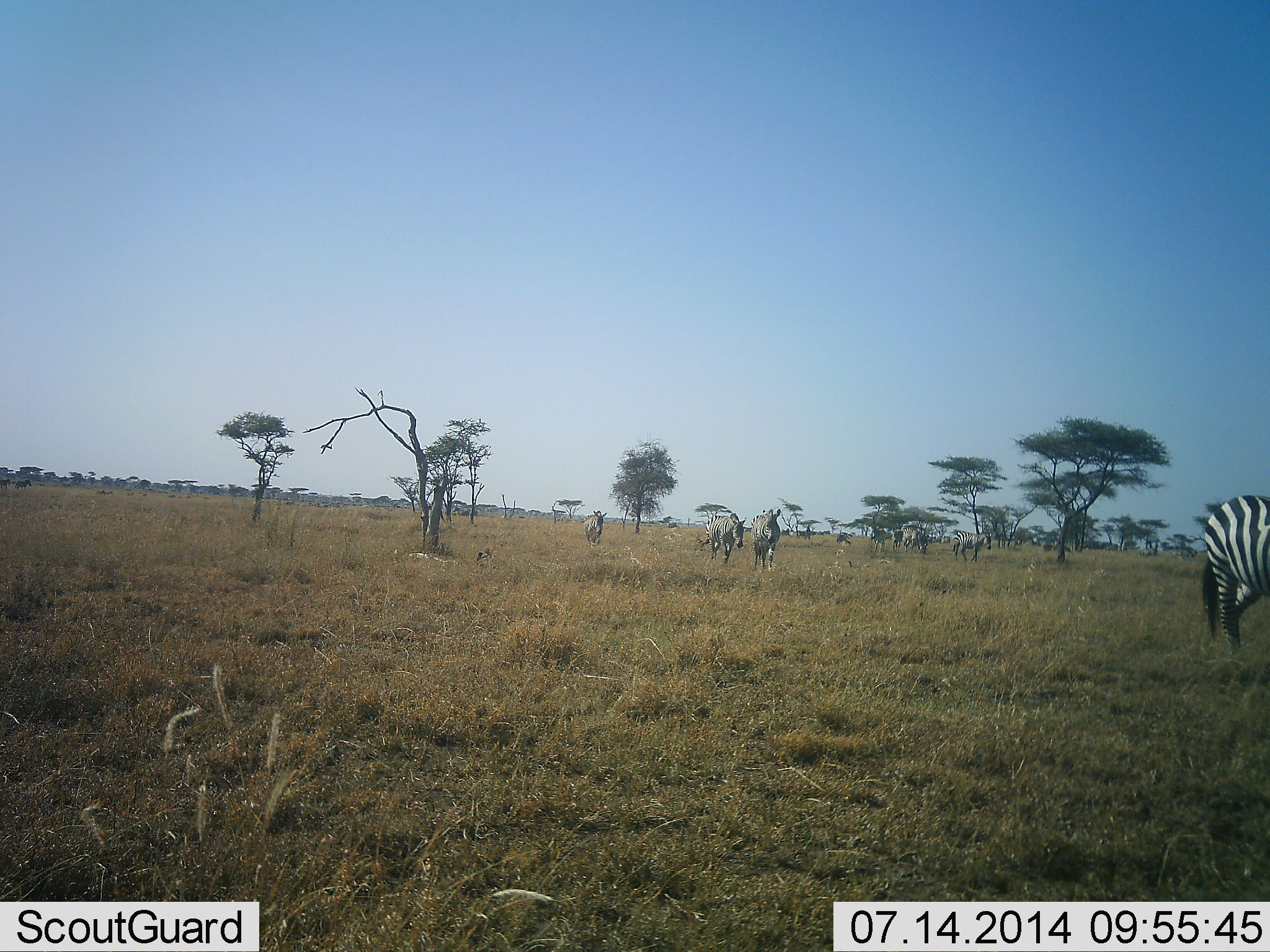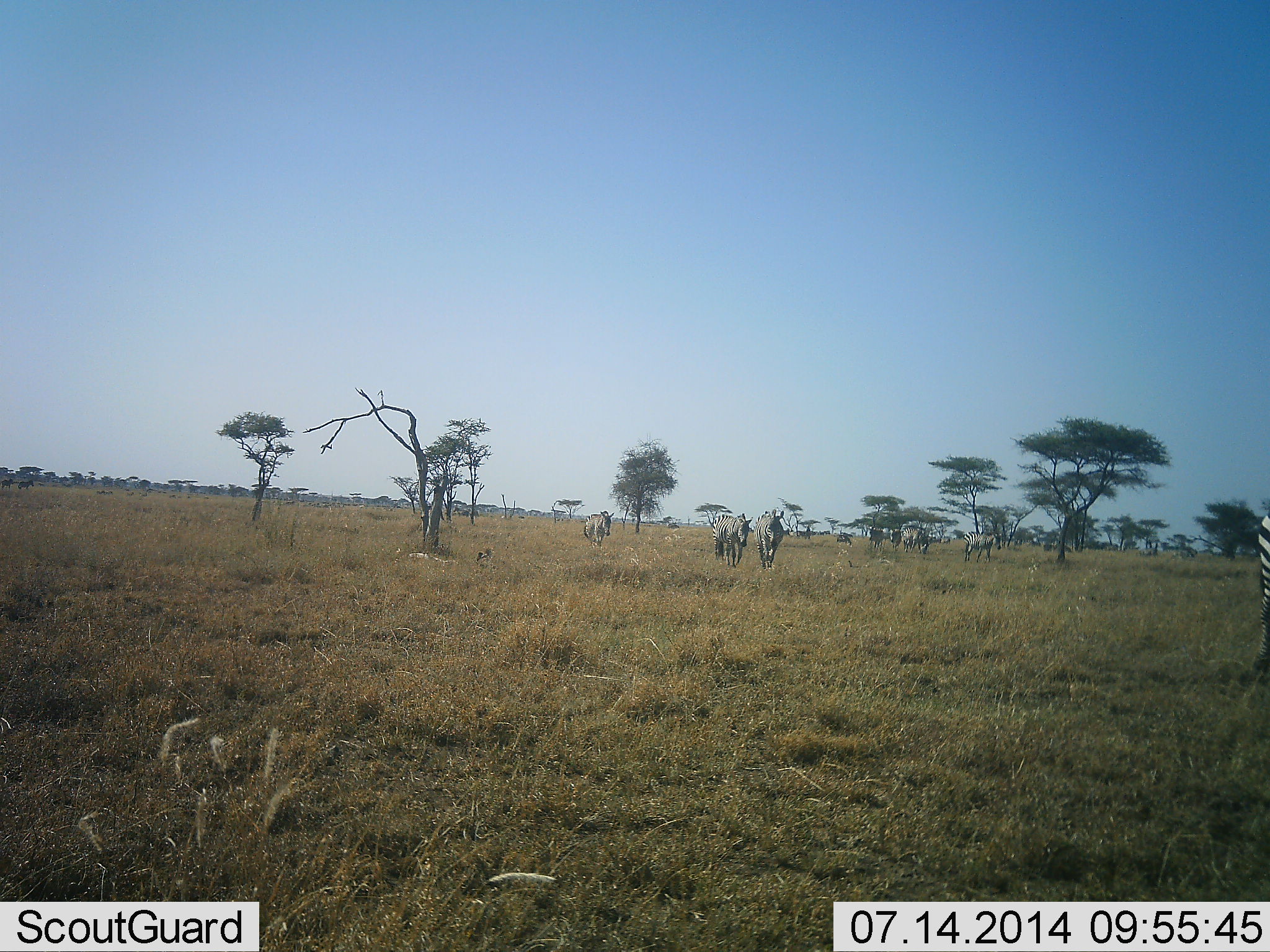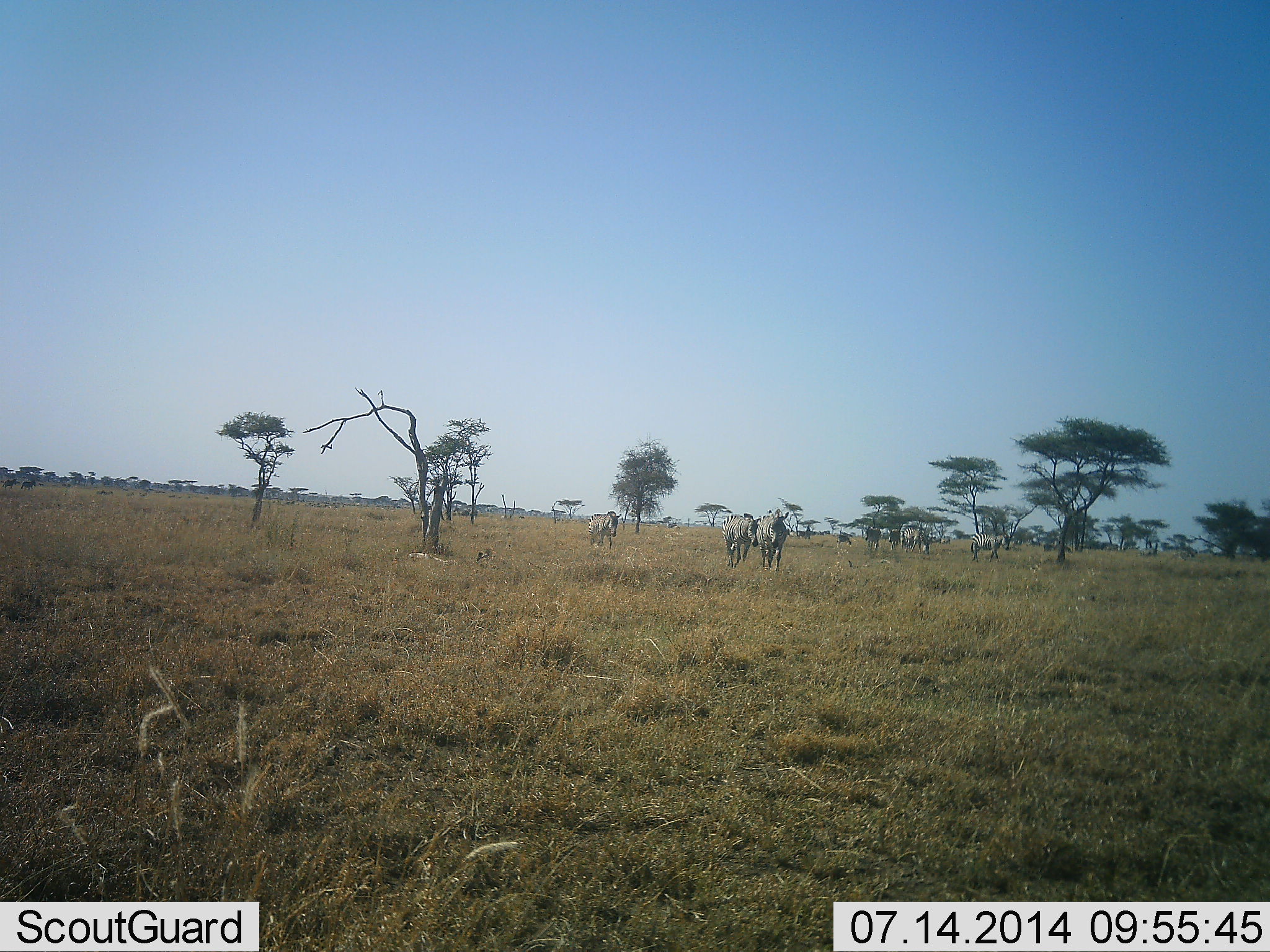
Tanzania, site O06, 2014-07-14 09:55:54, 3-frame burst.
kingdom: Animalia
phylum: Chordata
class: Mammalia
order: Perissodactyla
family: Equidae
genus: Equus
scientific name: Equus quagga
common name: plains zebra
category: zebra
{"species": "zebra (plains zebra) (Equus quagga)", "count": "9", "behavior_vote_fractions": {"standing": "17%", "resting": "0%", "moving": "100%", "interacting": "0%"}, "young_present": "0%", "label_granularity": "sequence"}